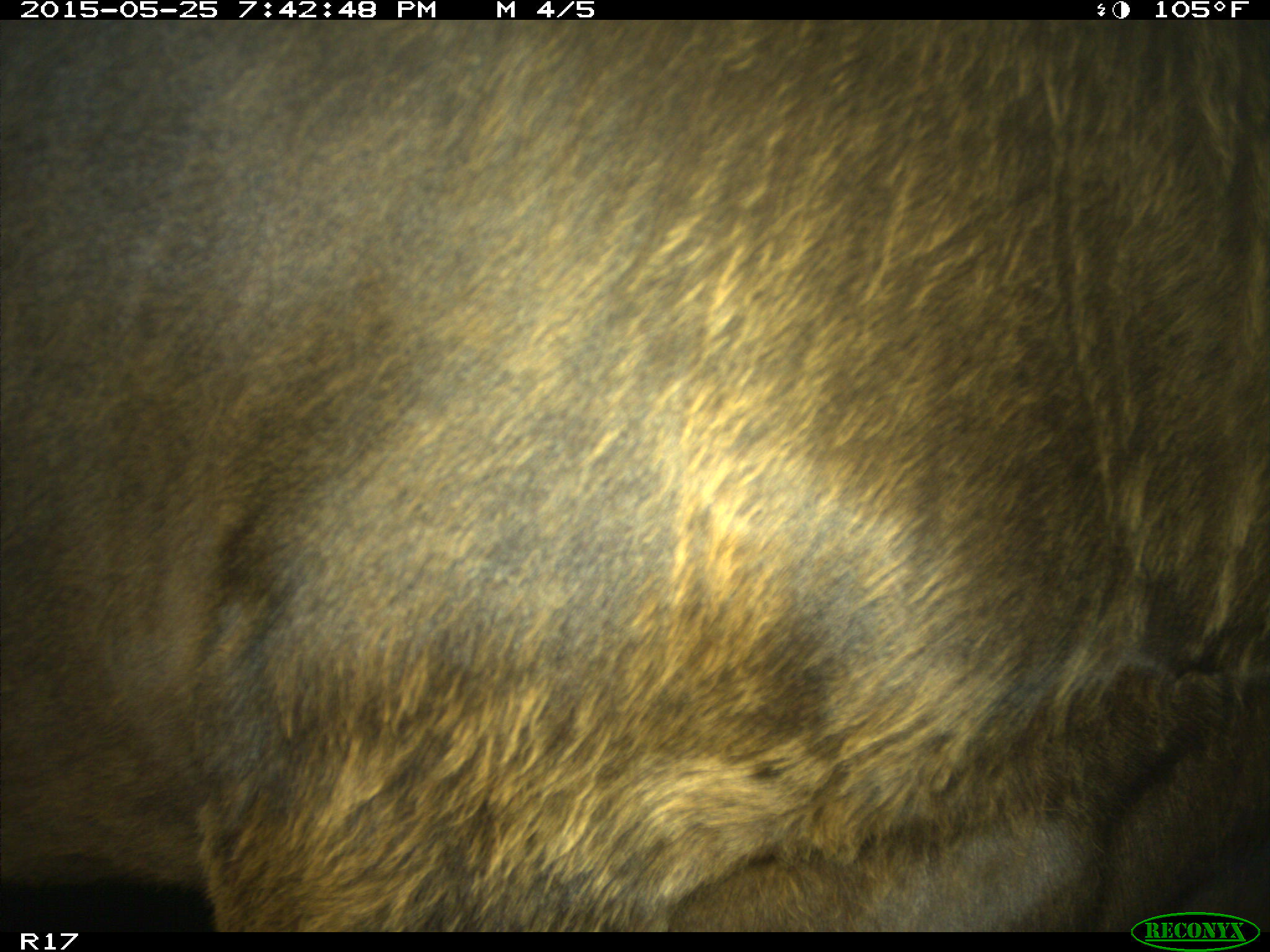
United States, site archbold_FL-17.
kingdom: Animalia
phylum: Chordata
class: Mammalia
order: Artiodactyla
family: Bovidae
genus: Bos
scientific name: Bos taurus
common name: domestic cow